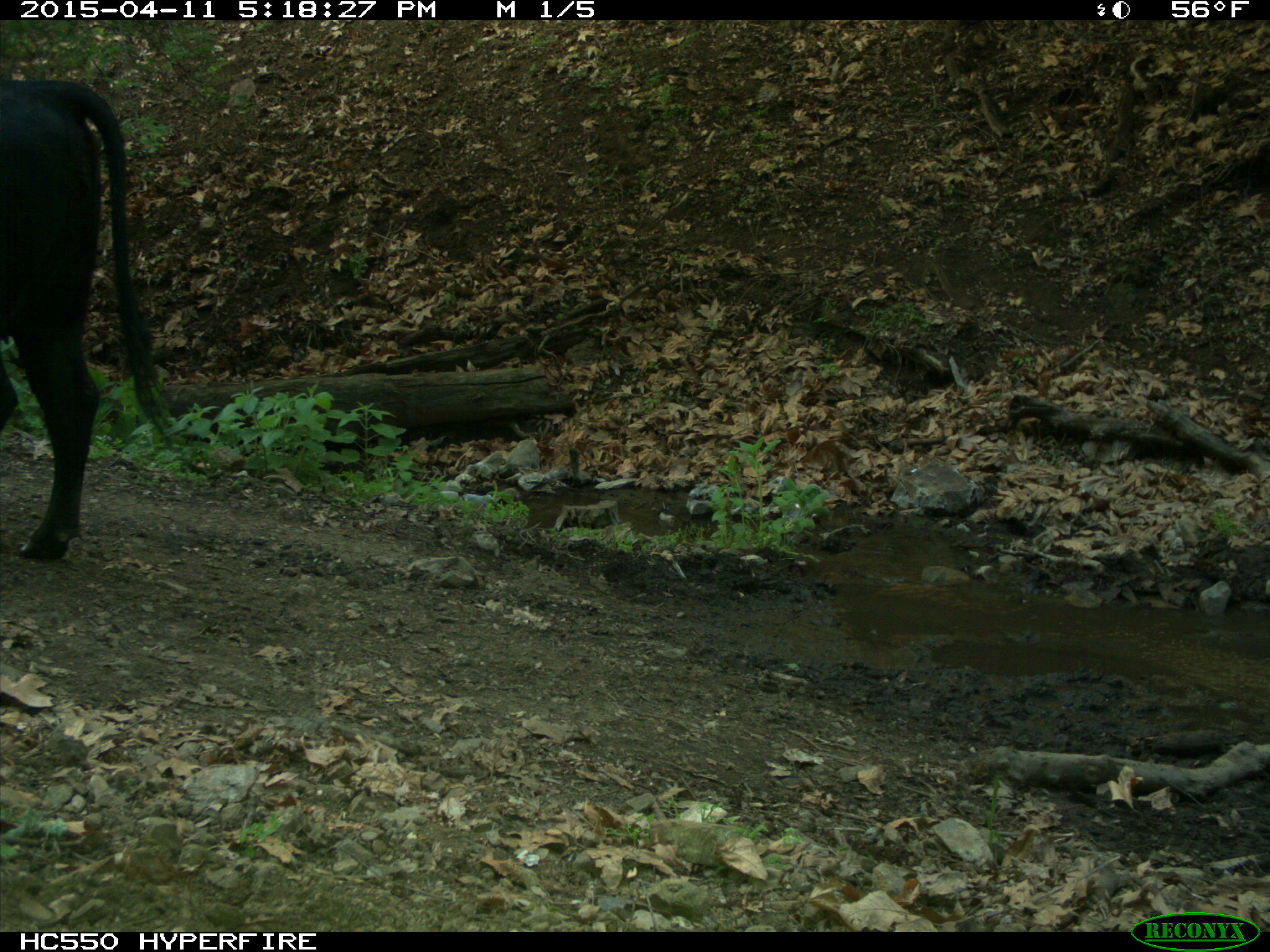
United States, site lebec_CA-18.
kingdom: Animalia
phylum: Chordata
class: Mammalia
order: Artiodactyla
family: Bovidae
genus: Bos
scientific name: Bos taurus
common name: domestic cow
Bos taurus (domestic cow).